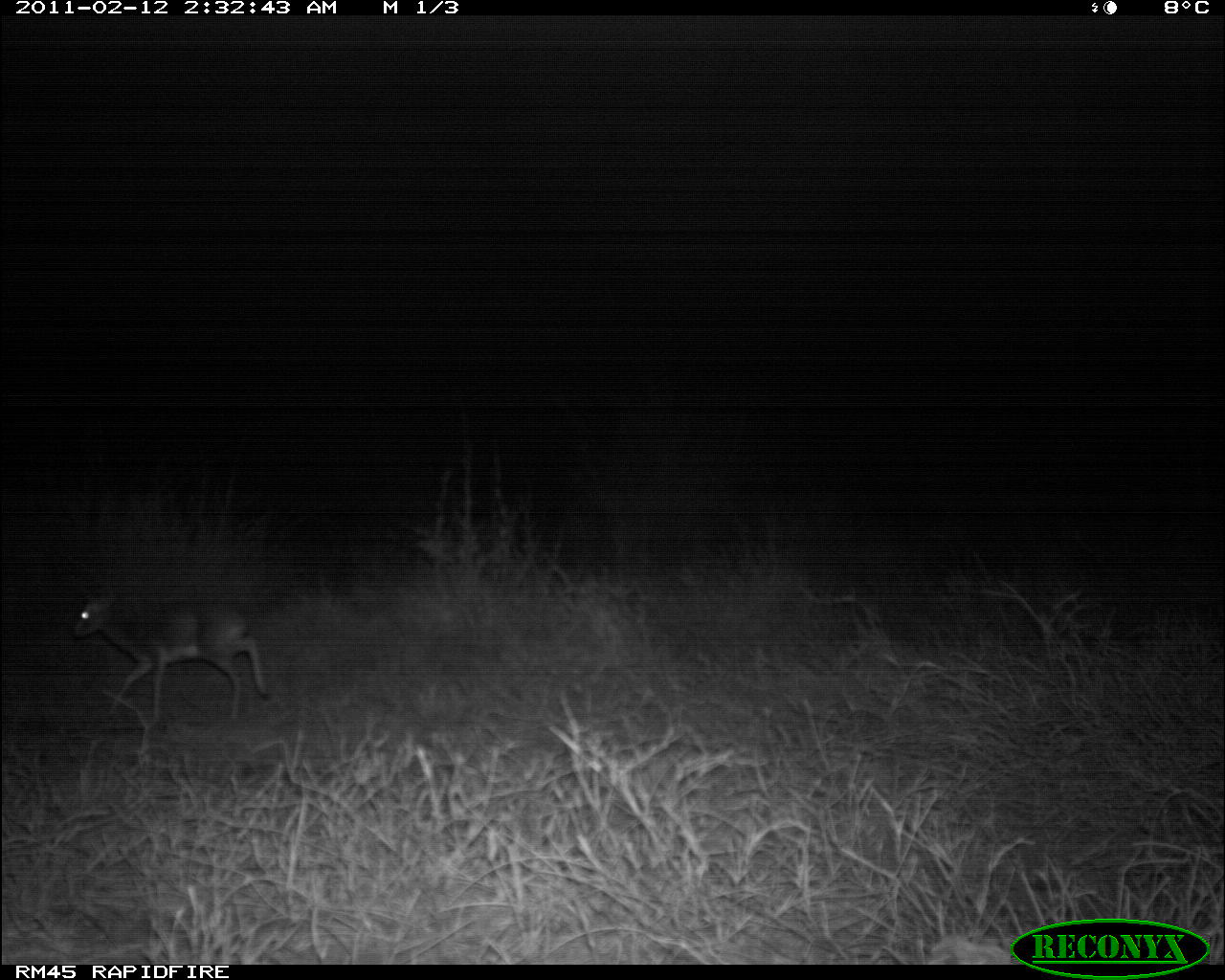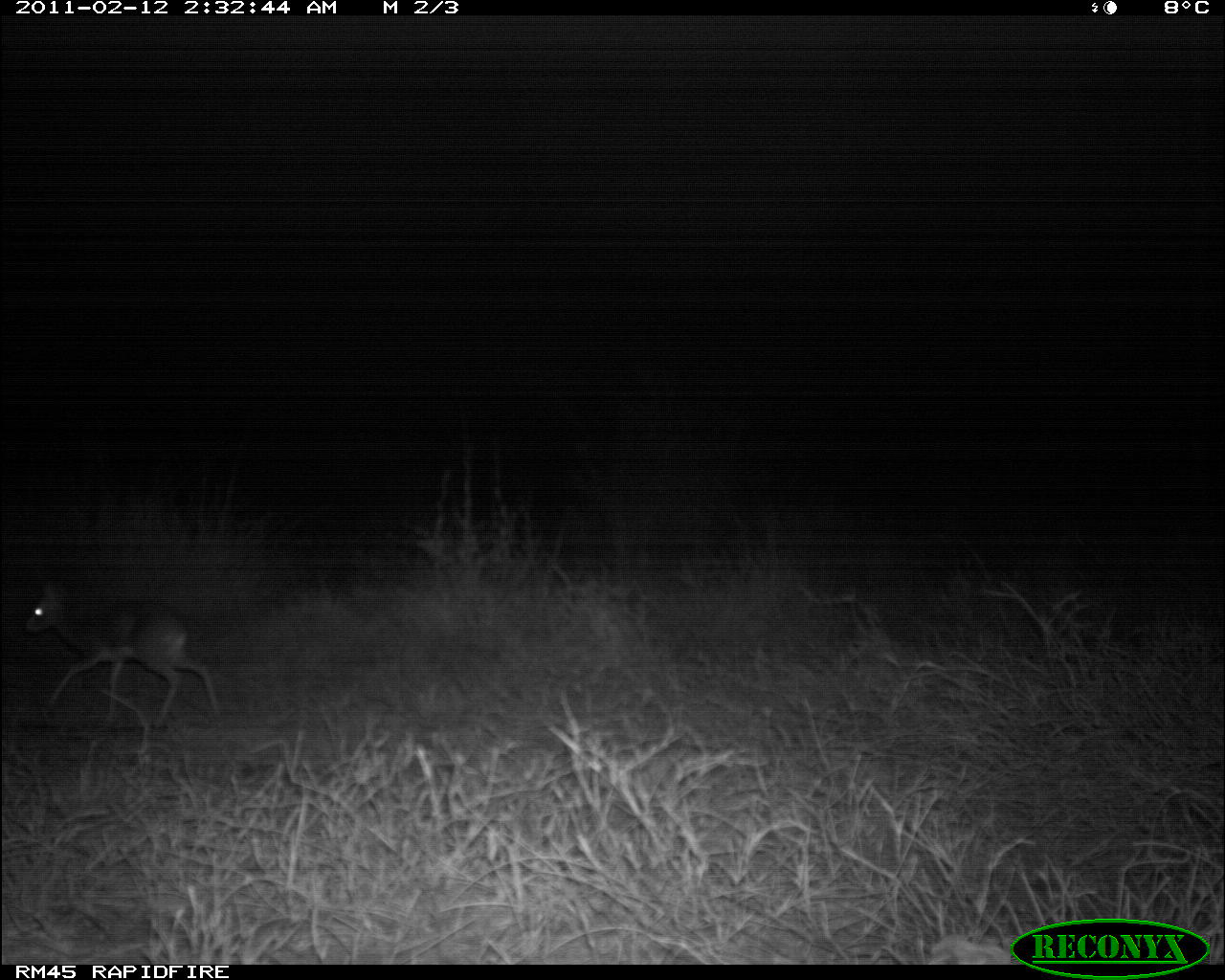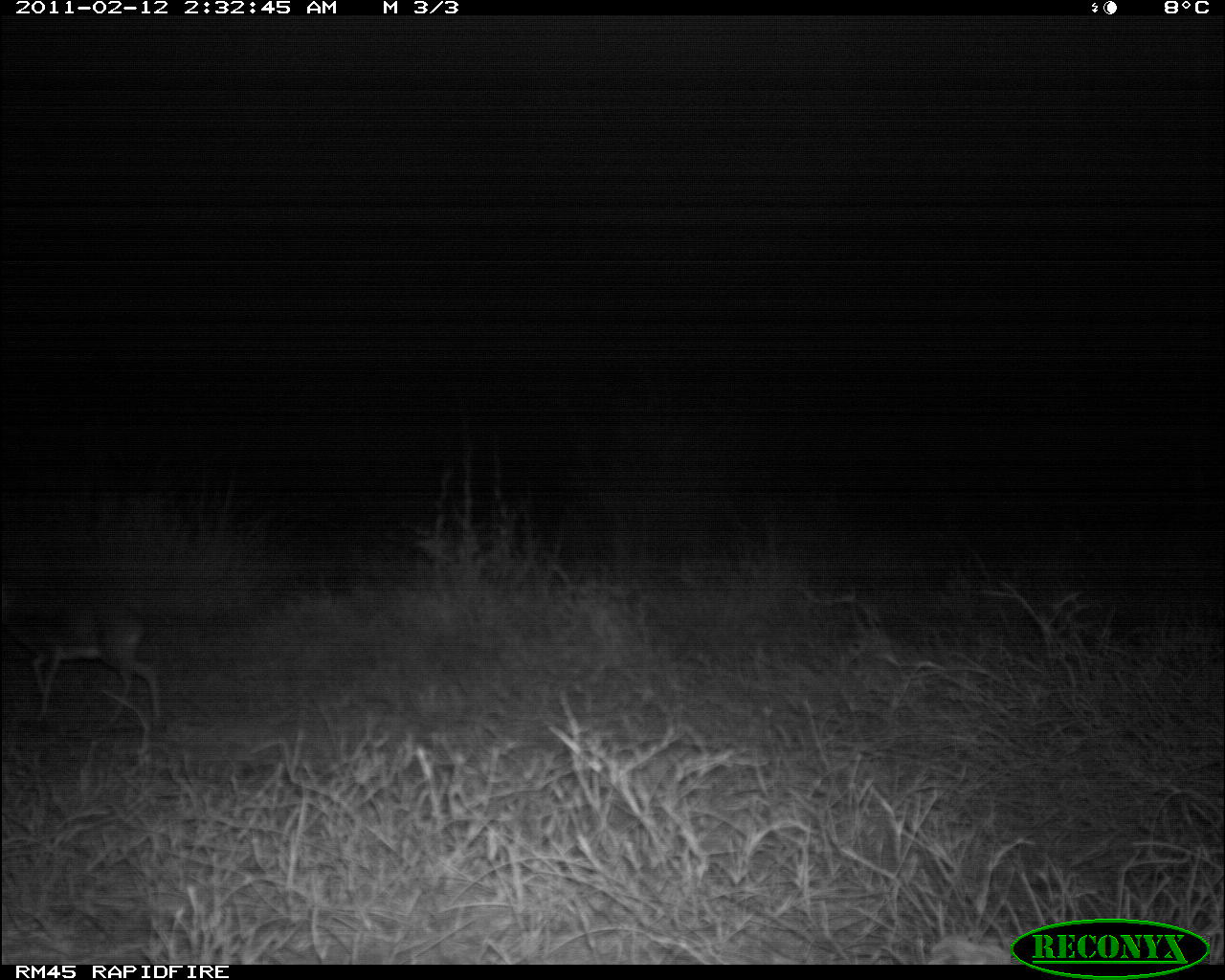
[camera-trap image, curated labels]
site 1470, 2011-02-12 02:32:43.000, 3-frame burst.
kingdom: Animalia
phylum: Chordata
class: Mammalia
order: Artiodactyla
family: Bovidae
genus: Madoqua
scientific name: Madoqua guentheri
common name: günther's dik-dik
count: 1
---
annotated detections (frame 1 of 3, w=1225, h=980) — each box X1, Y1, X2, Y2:
madoqua guentheri: 73, 585, 270, 724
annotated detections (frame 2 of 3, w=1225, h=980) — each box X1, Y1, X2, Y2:
madoqua guentheri: 22, 575, 224, 726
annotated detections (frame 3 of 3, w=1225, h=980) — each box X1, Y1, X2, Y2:
madoqua guentheri: 1, 587, 163, 729